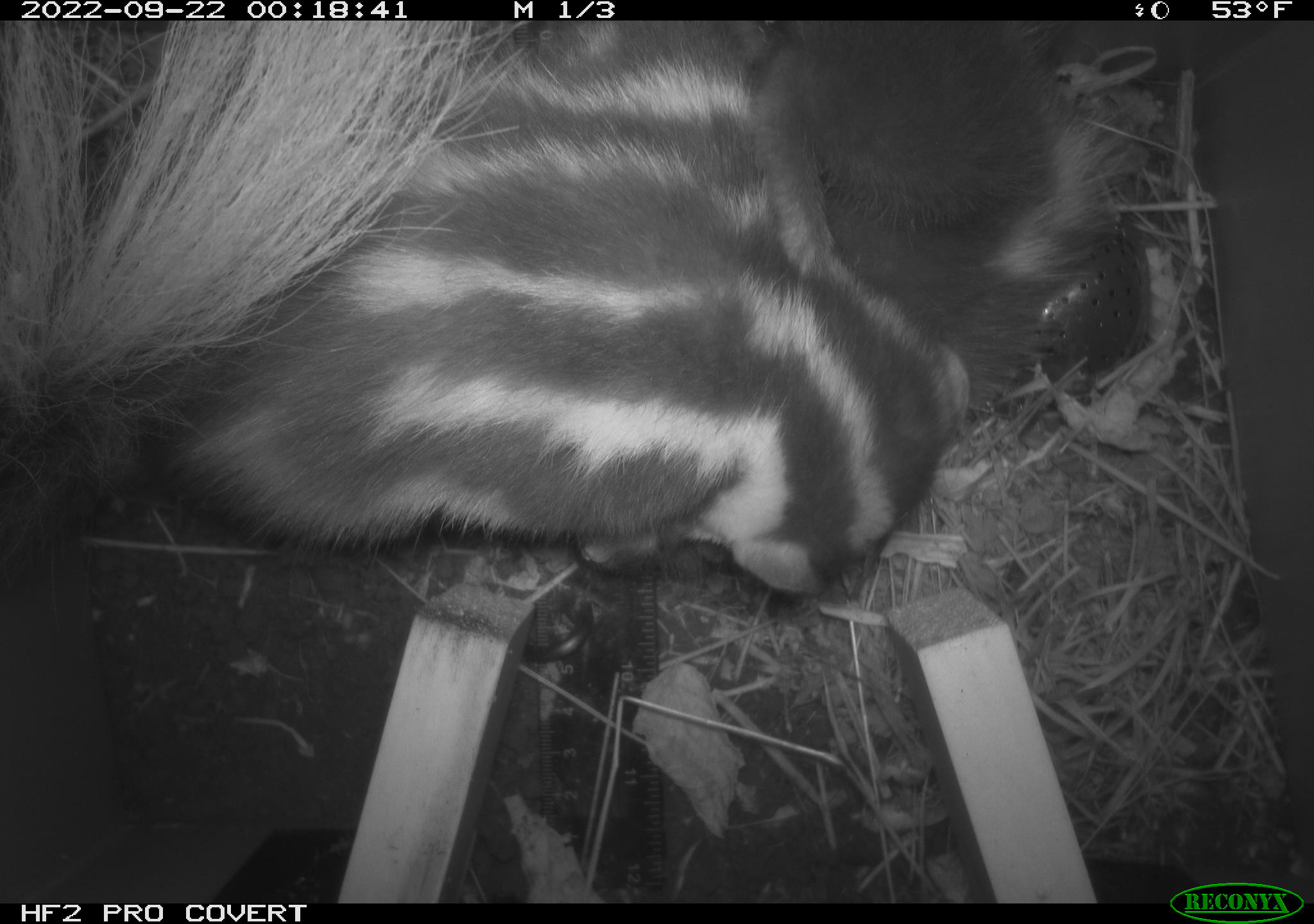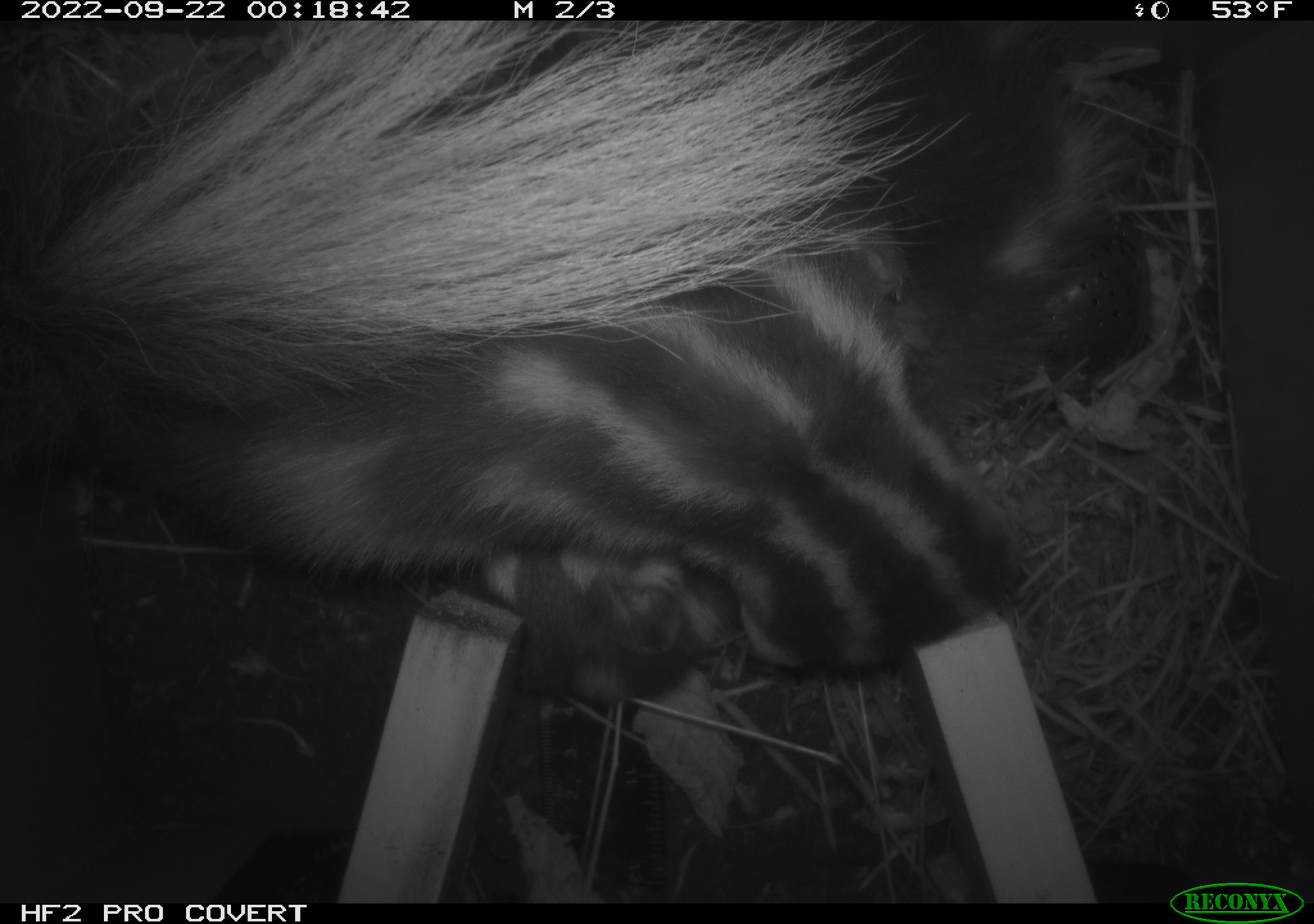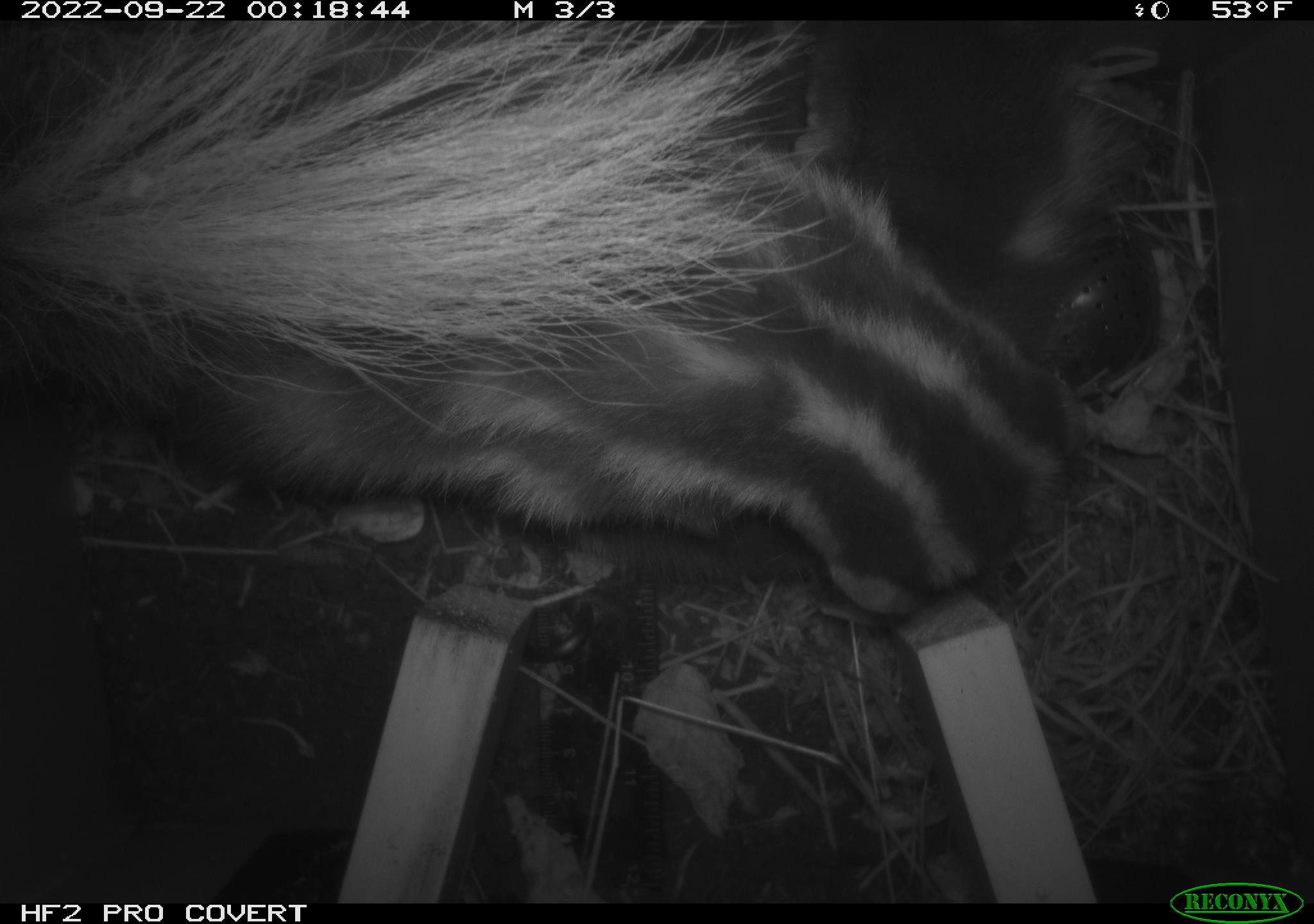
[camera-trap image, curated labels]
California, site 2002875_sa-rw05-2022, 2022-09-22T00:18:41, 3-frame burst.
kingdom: Animalia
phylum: Chordata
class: Mammalia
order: Carnivora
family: Mephitidae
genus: Spilogale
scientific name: Spilogale gracilis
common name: western spotted skunk